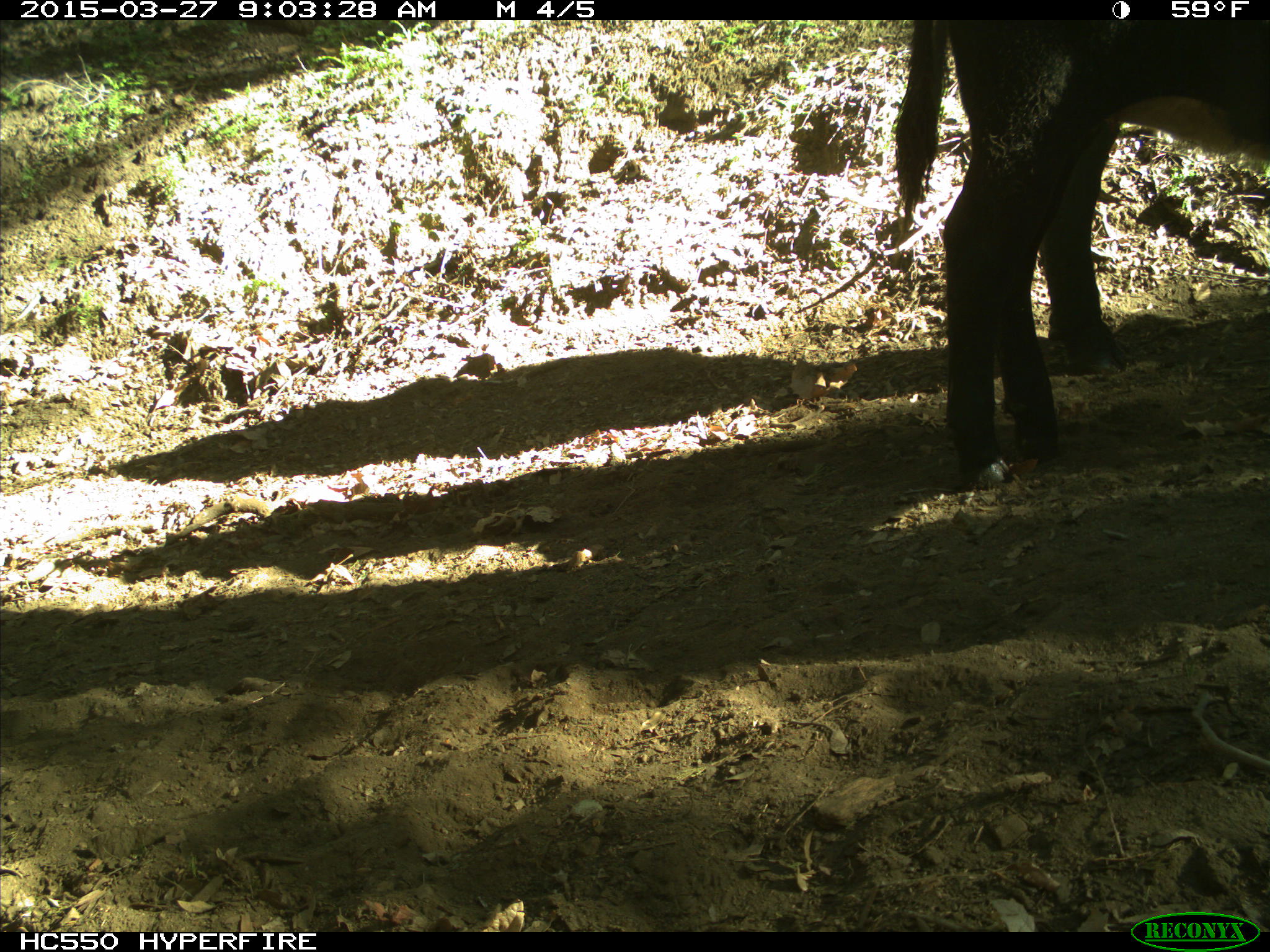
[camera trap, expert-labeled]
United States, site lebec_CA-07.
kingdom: Animalia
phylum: Chordata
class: Mammalia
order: Artiodactyla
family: Bovidae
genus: Bos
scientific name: Bos taurus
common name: domestic cow